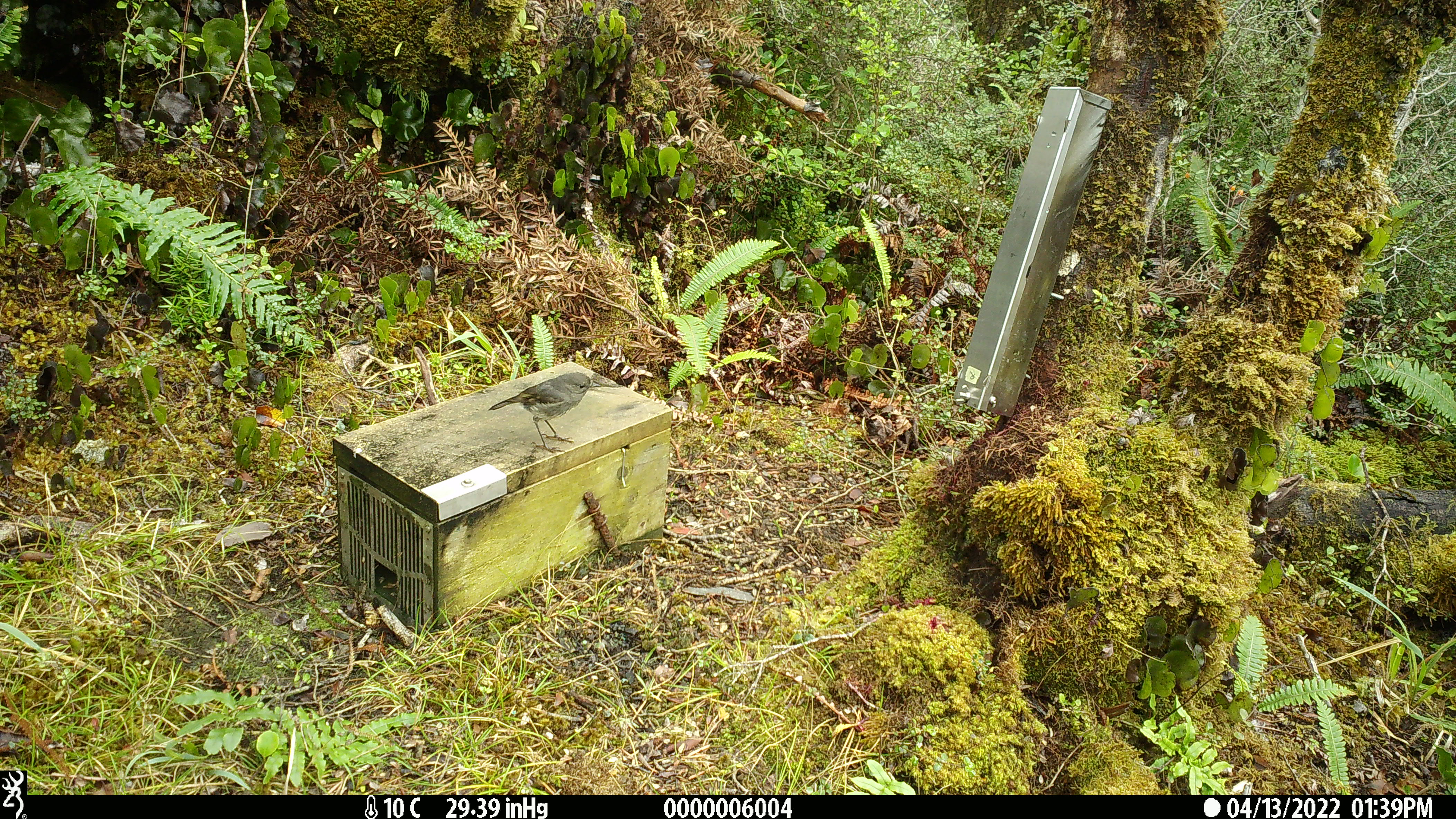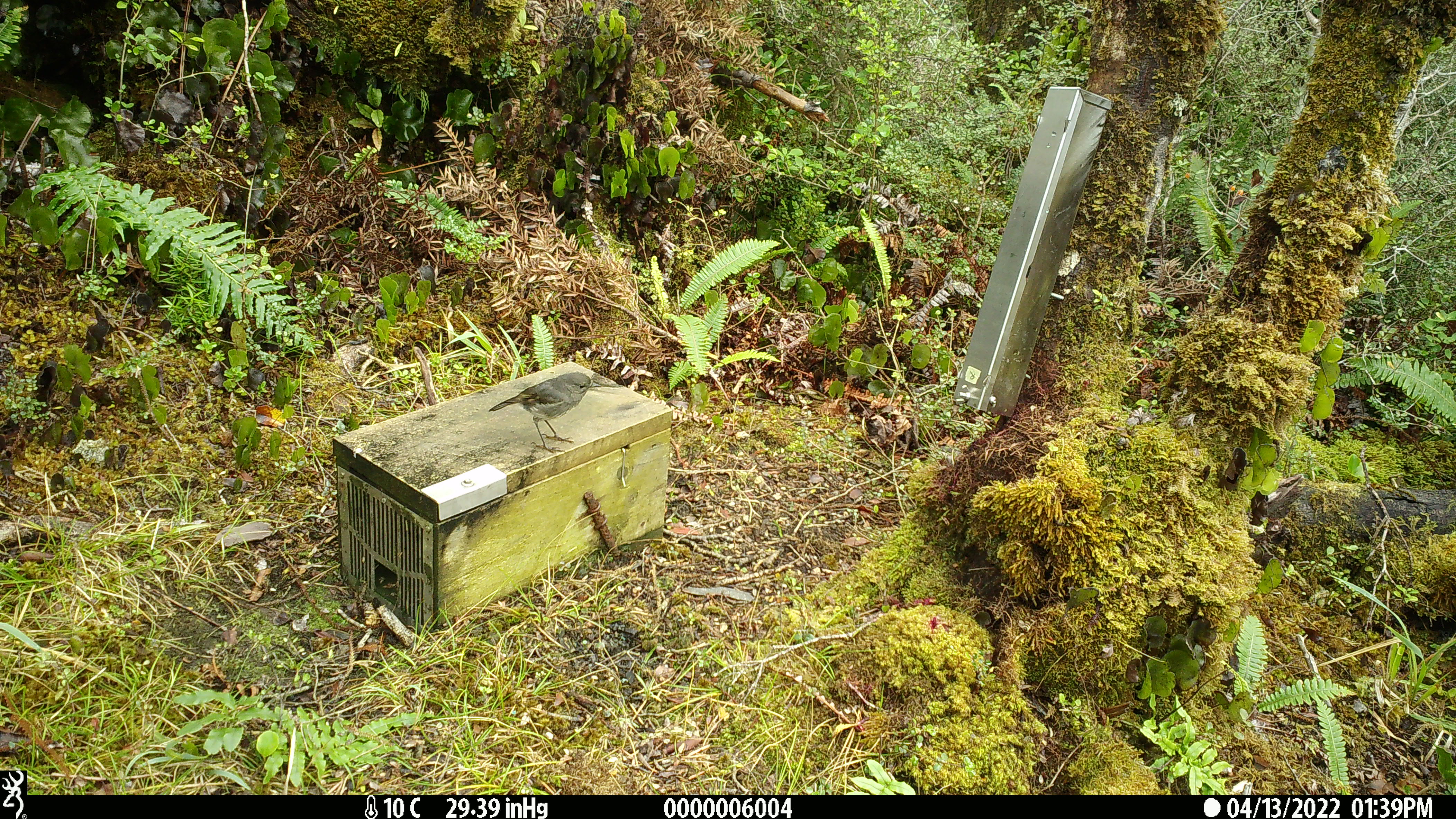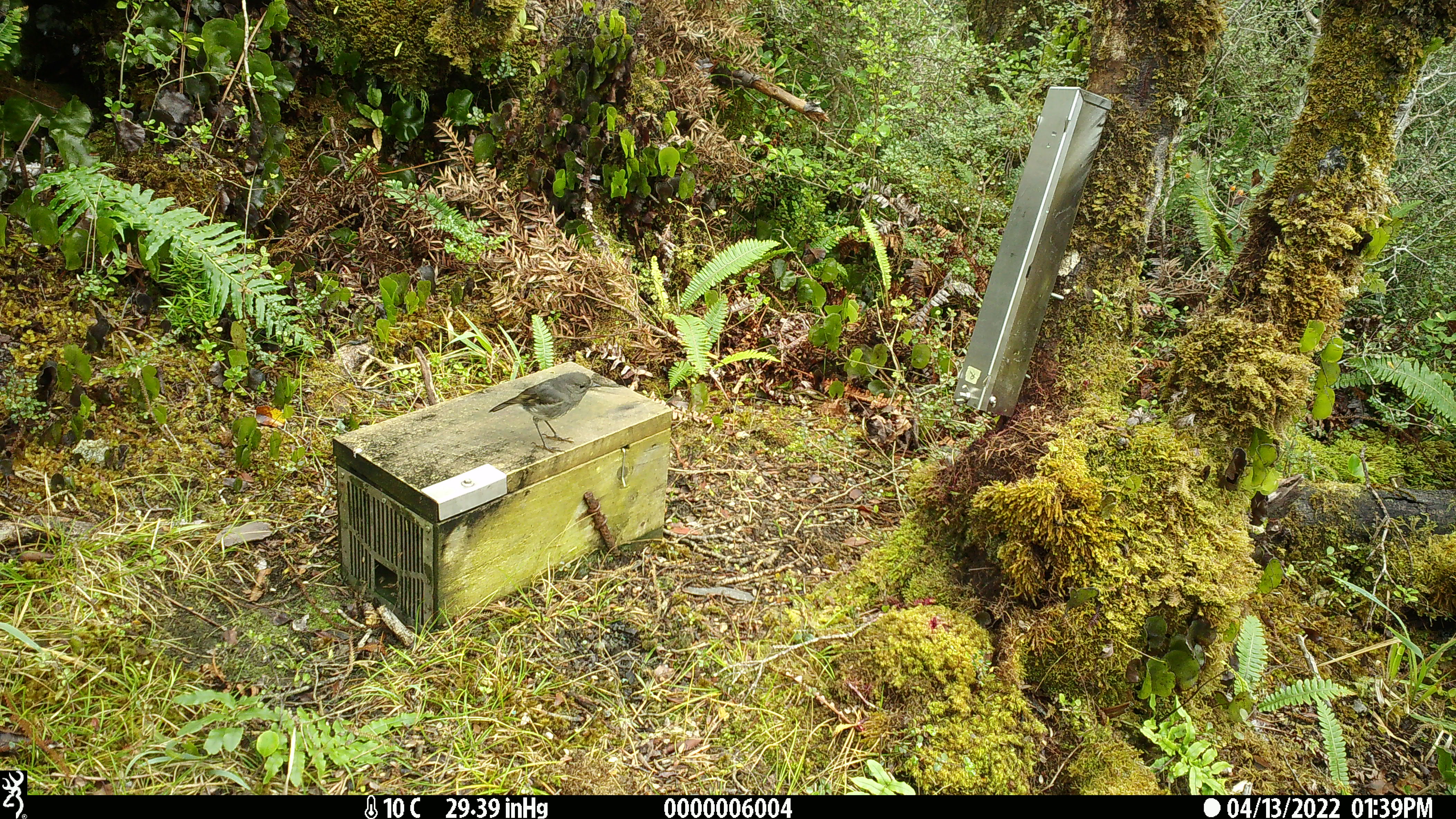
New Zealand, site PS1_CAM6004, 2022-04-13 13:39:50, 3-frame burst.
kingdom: Animalia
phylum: Chordata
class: Aves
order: Passeriformes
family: Petroicidae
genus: Petroica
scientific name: Petroica australis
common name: new zealand robin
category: robin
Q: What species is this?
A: Robin (new zealand robin) (Petroica australis).